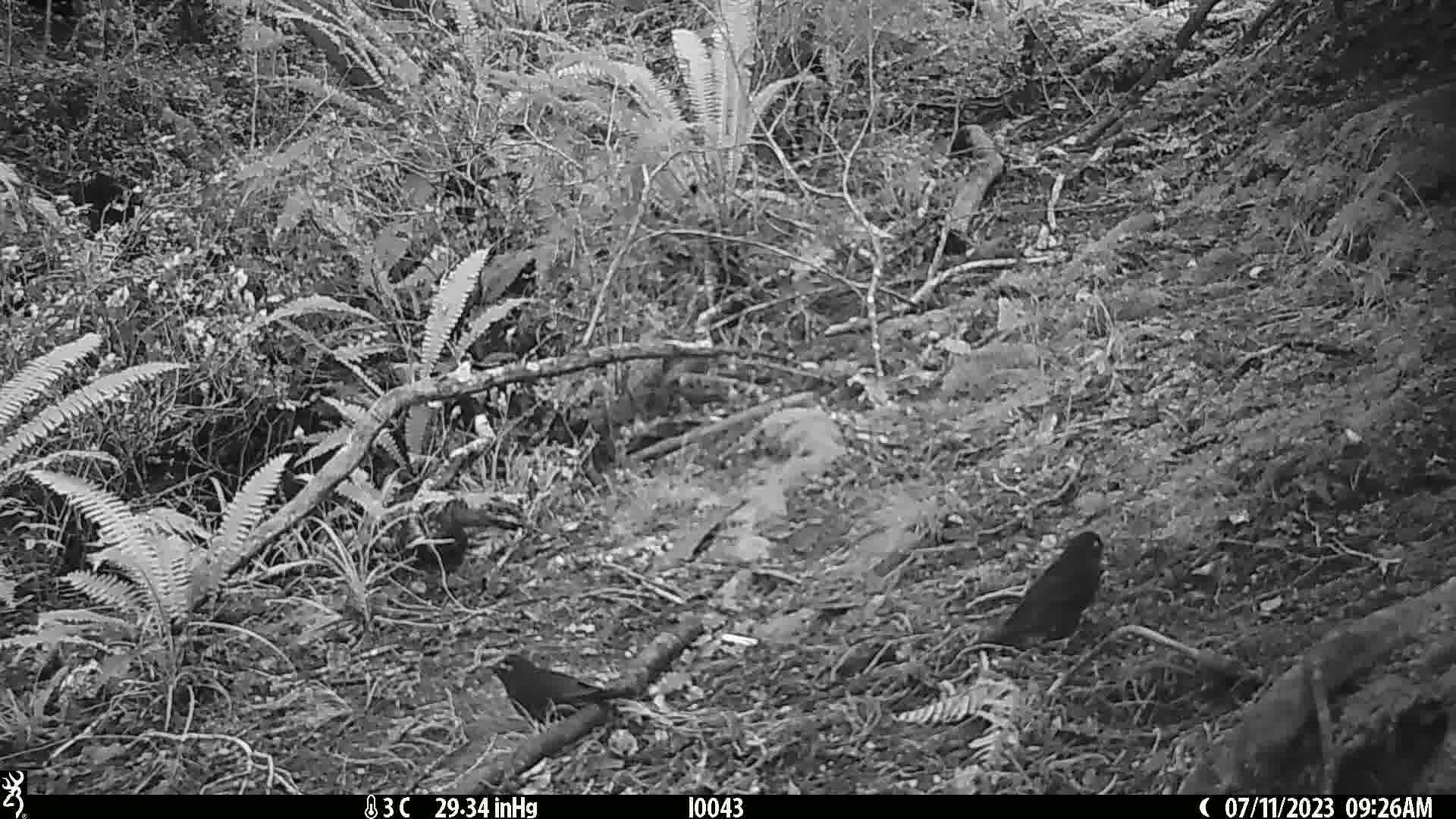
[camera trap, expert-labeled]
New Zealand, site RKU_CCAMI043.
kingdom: Animalia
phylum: Chordata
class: Aves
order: Passeriformes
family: Turdidae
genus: Turdus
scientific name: Turdus merula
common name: eurasian blackbird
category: blackbird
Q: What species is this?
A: Blackbird (eurasian blackbird) (Turdus merula).